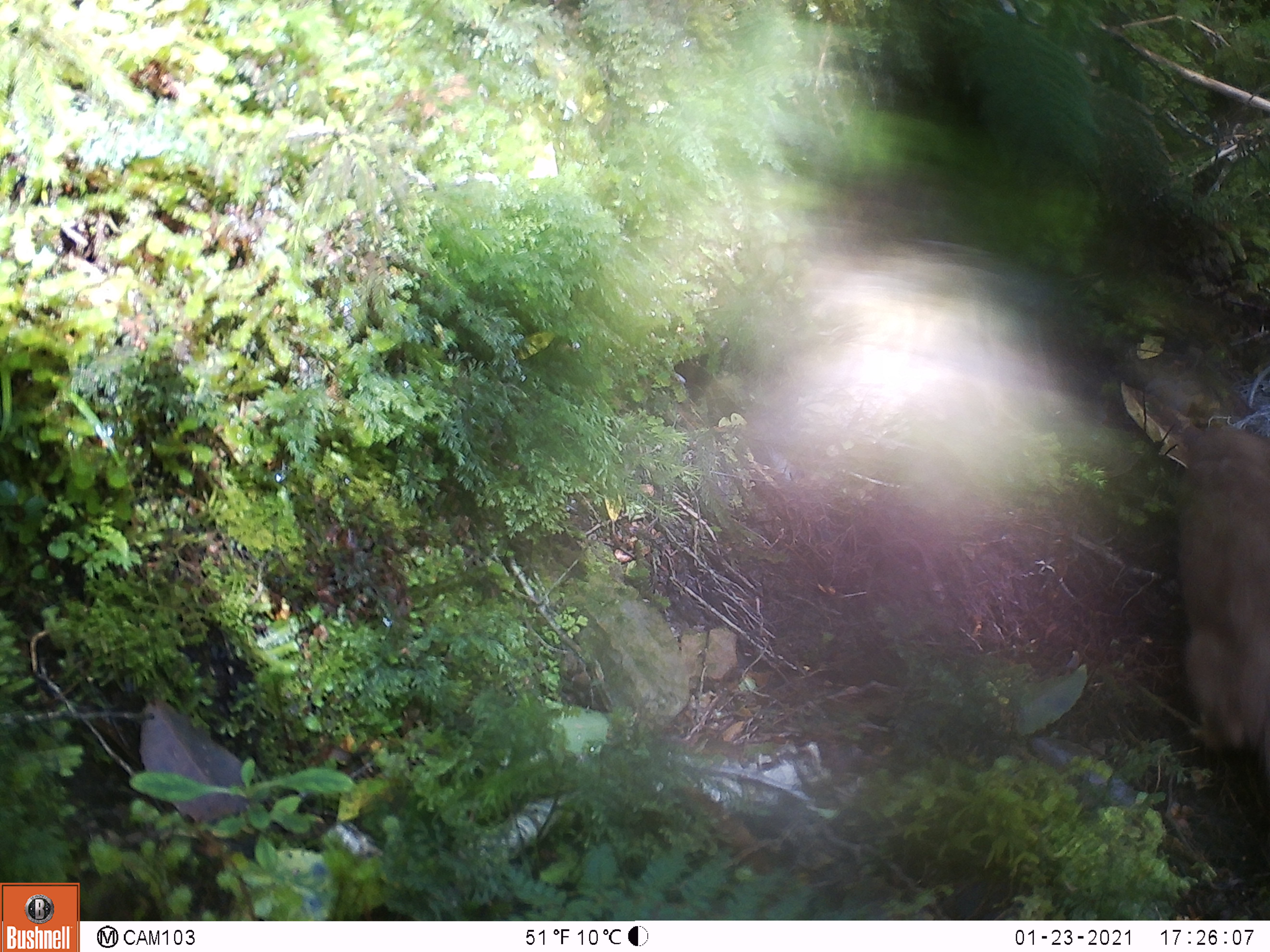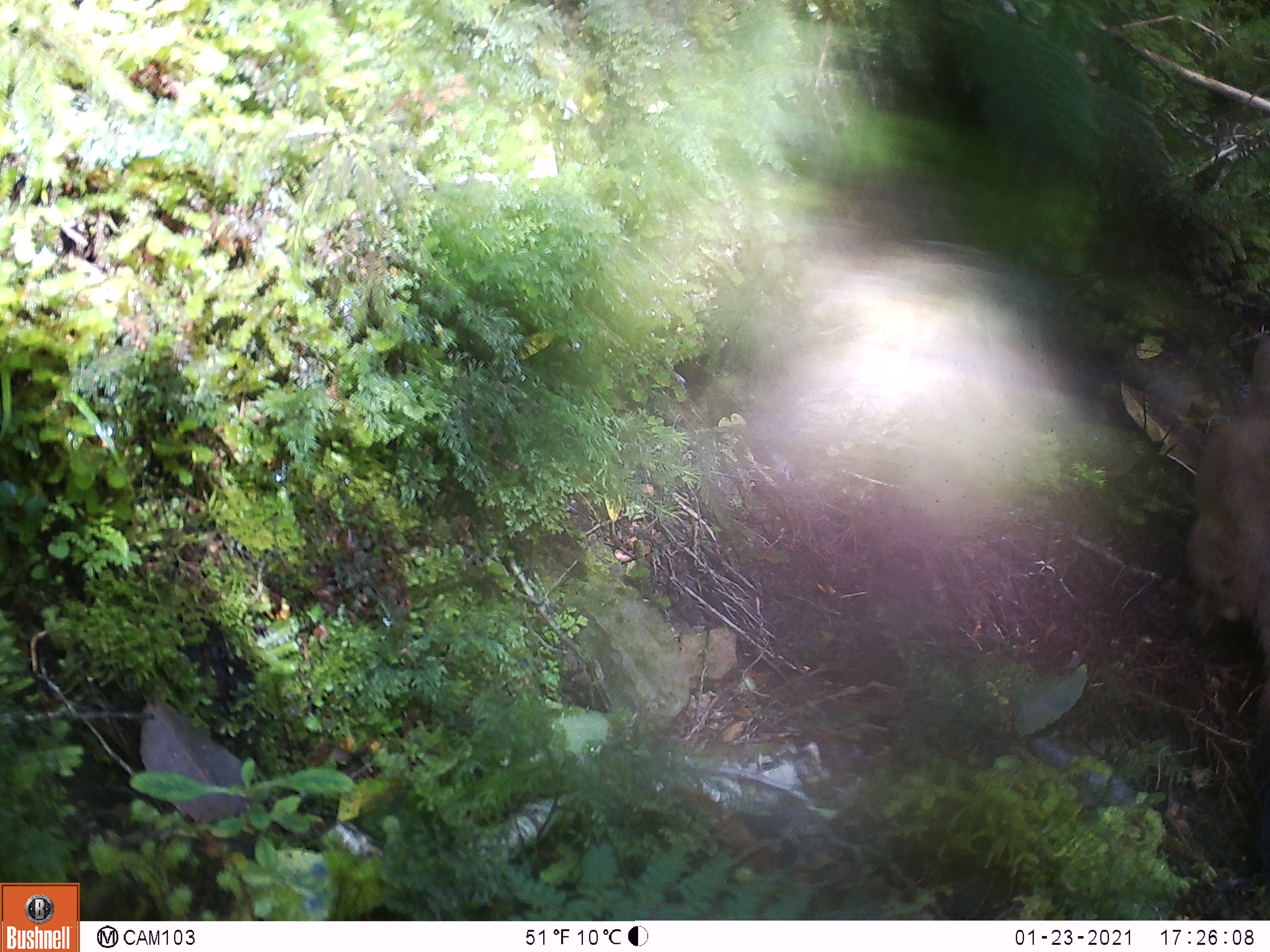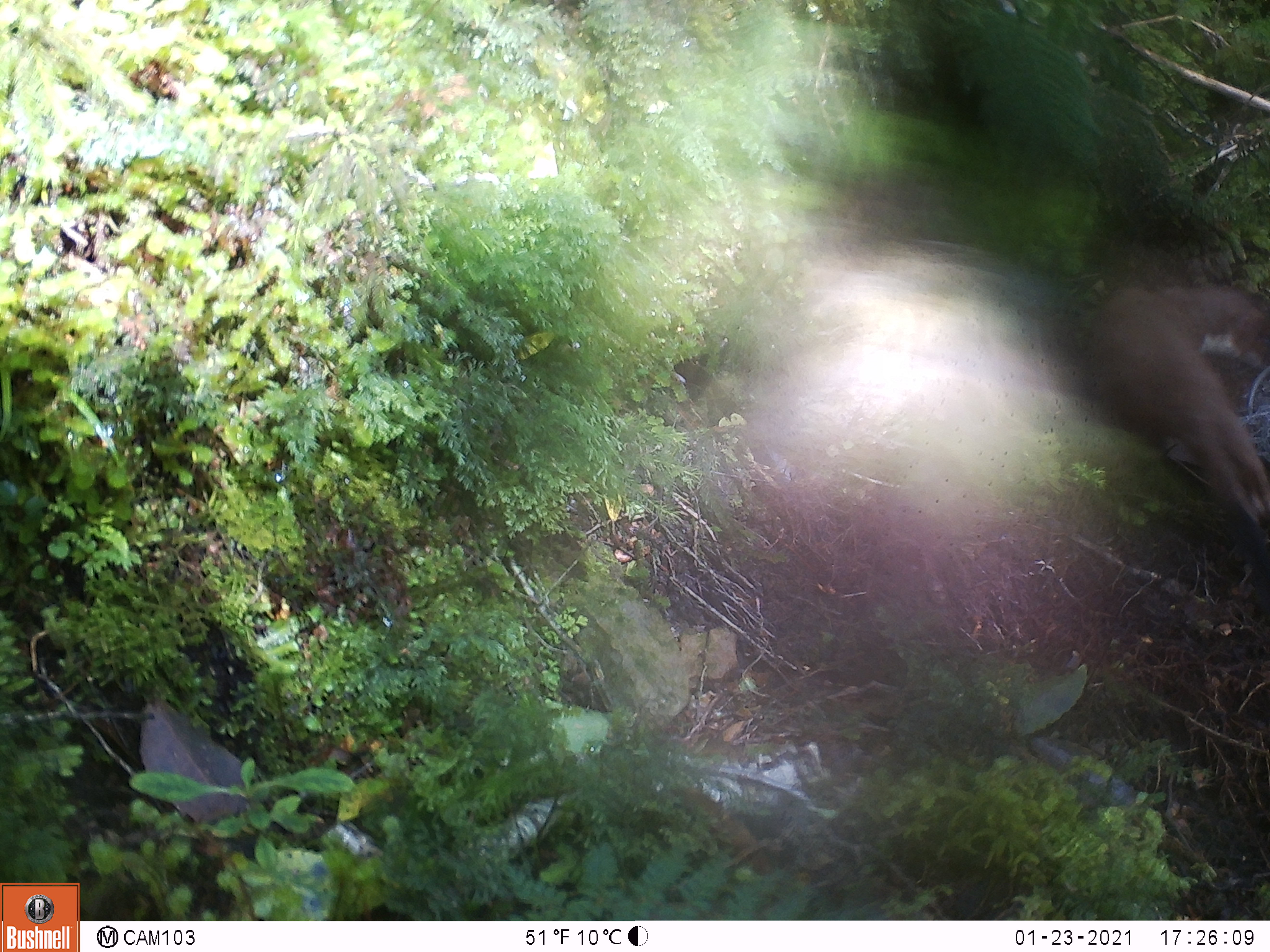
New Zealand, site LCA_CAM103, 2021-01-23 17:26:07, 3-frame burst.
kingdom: Animalia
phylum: Chordata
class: Mammalia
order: Carnivora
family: Mustelidae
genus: Mustela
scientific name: Mustela erminea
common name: stoat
Stoat (Mustela erminea).